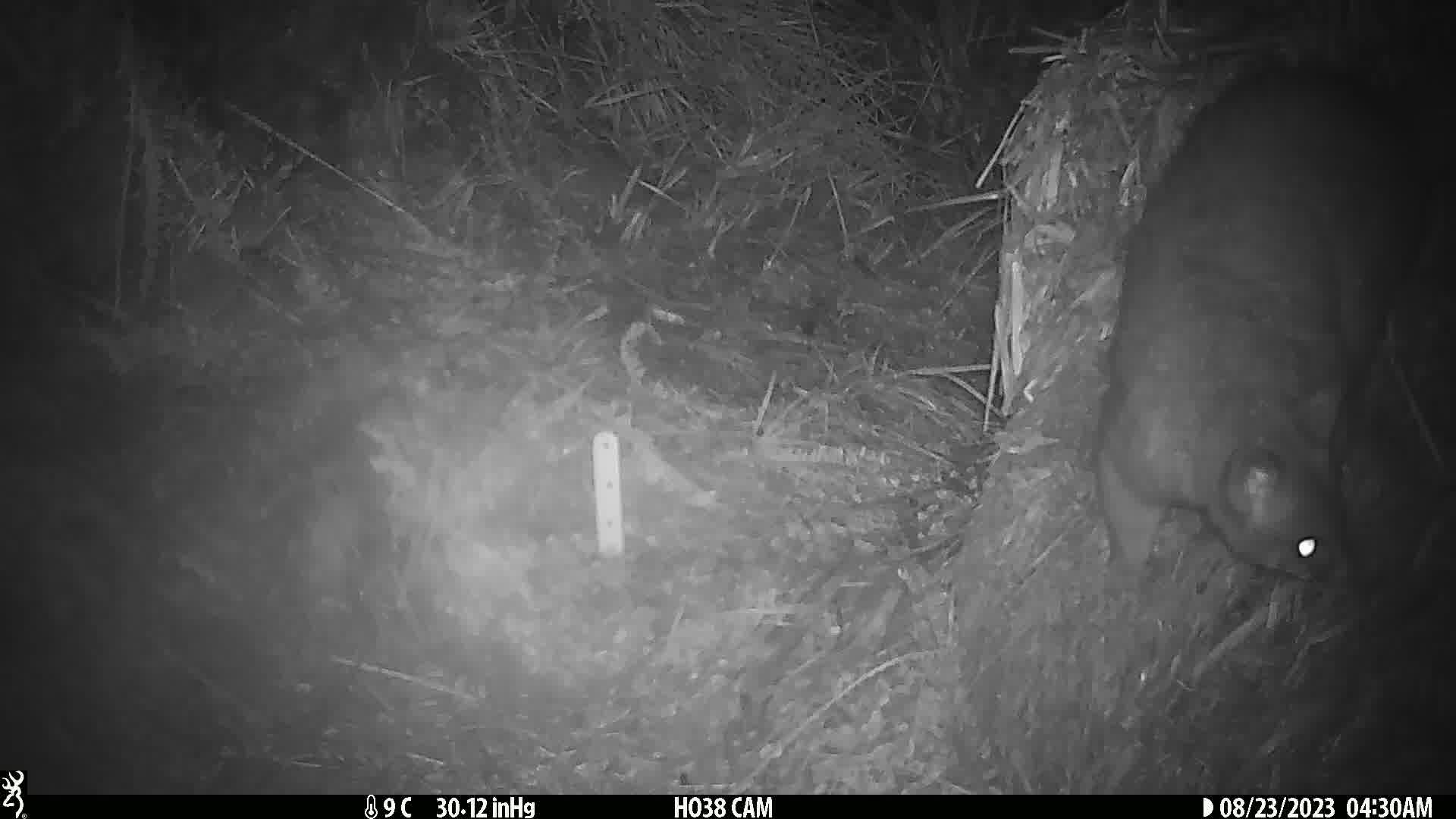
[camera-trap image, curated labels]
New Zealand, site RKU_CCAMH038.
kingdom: Animalia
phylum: Chordata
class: Mammalia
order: Diprotodontia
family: Phalangeridae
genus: Trichosurus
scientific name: Trichosurus vulpecula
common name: common brushtail possum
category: possum